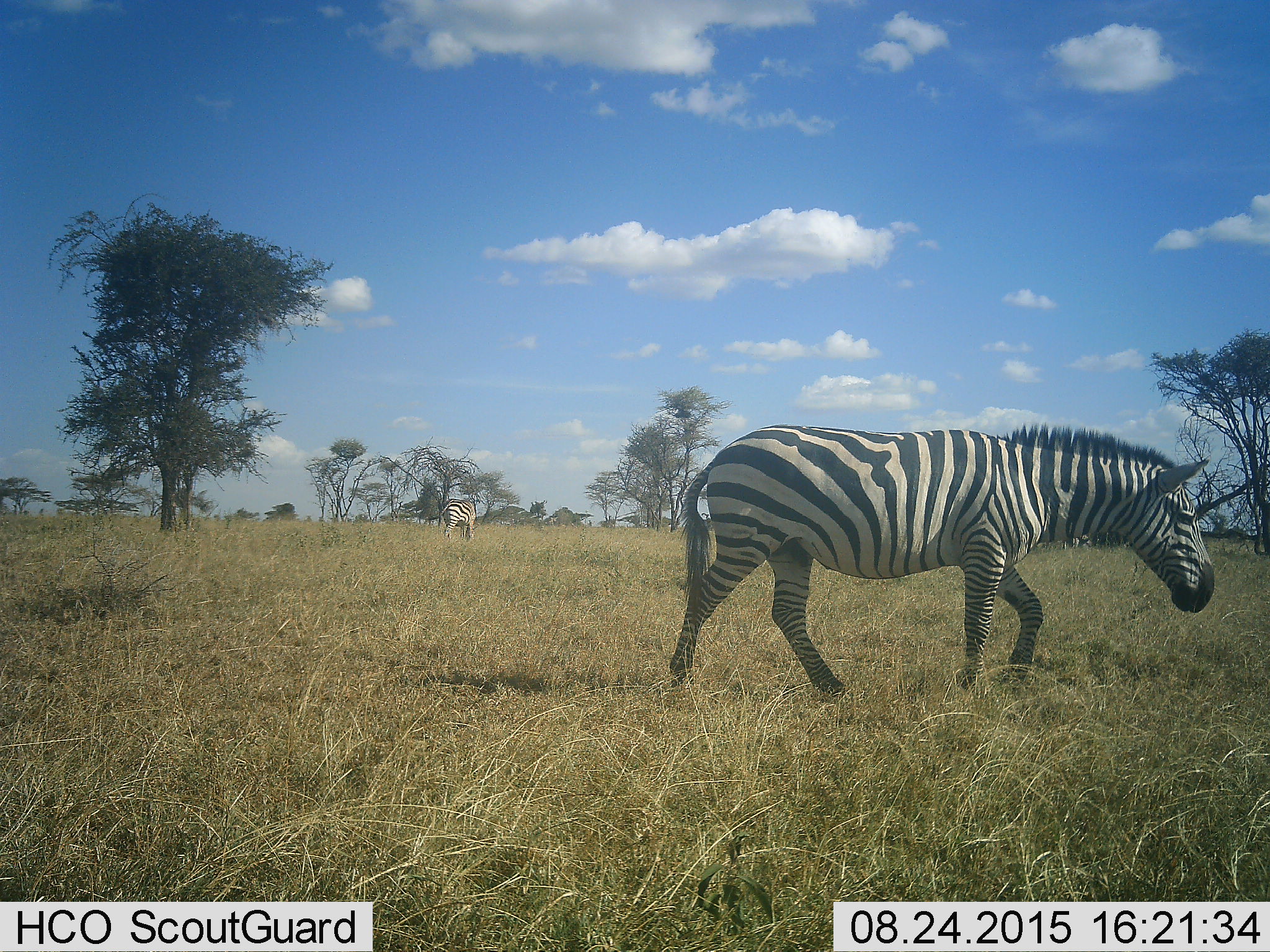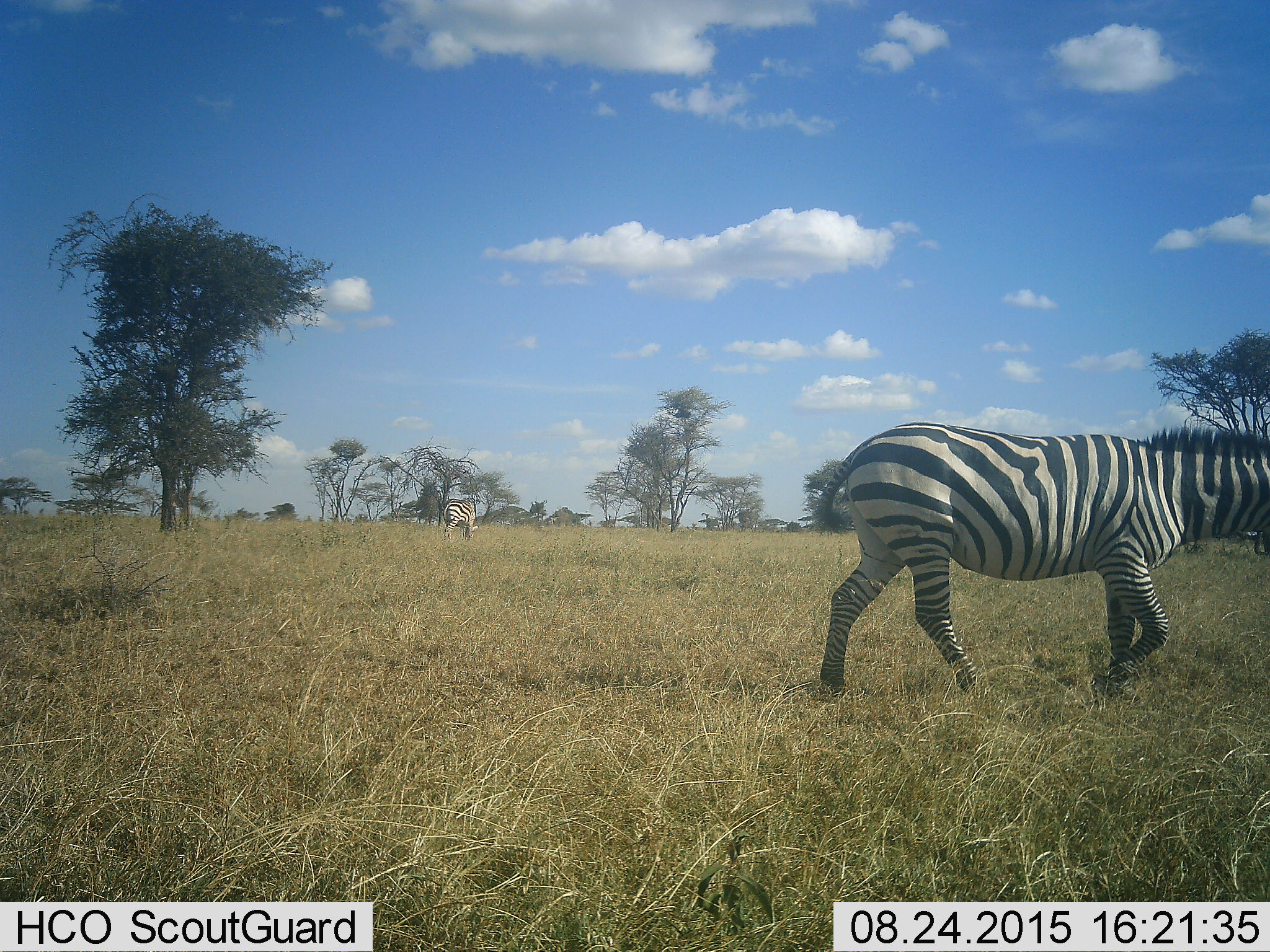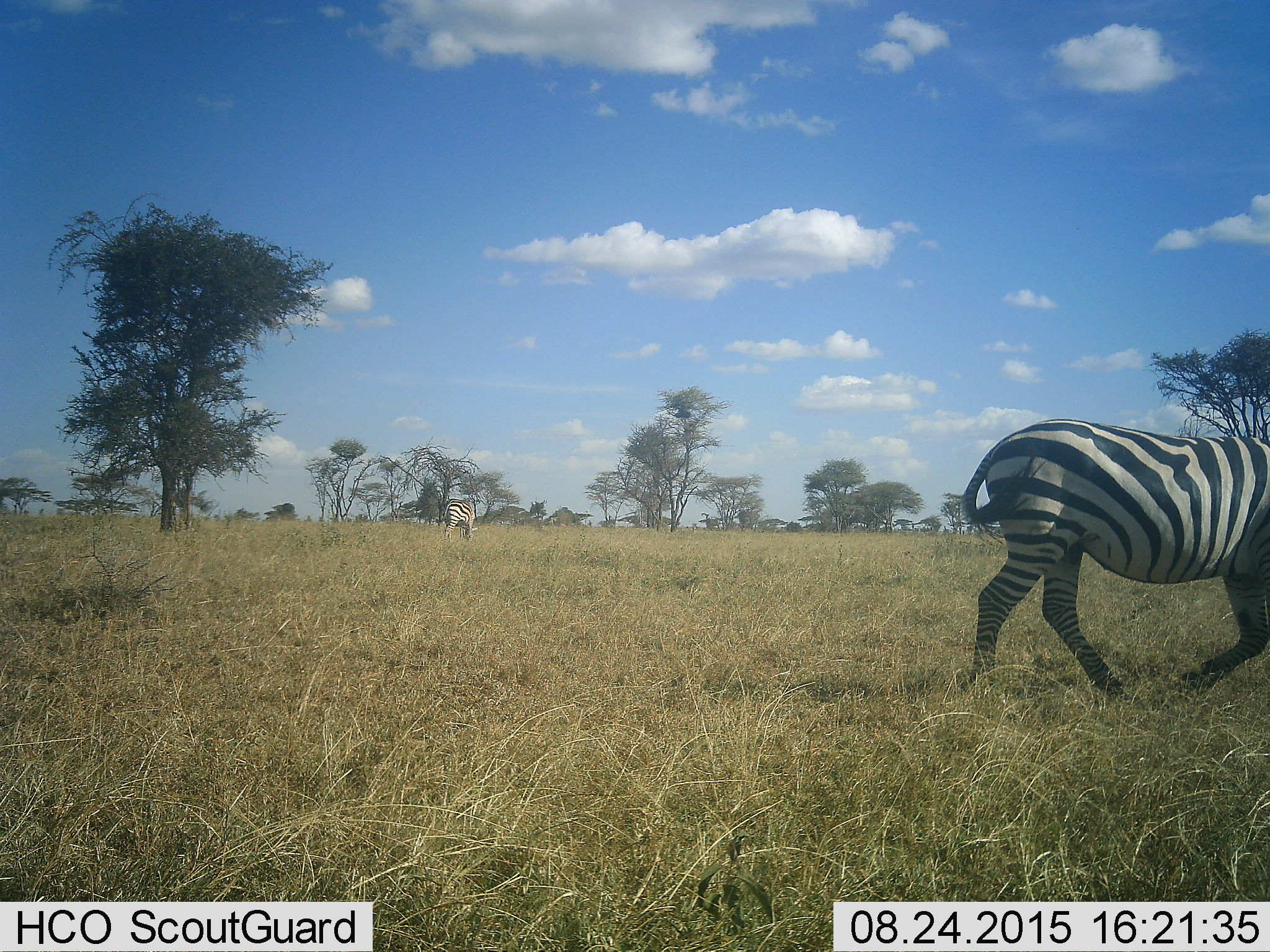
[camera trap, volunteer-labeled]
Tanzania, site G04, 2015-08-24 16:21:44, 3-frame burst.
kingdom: Animalia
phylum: Chordata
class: Mammalia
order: Perissodactyla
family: Equidae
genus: Equus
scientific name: Equus quagga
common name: plains zebra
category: zebra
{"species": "zebra (plains zebra) (Equus quagga)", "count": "2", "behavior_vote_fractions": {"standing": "44%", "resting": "0%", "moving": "94%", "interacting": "0%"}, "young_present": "0%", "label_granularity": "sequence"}